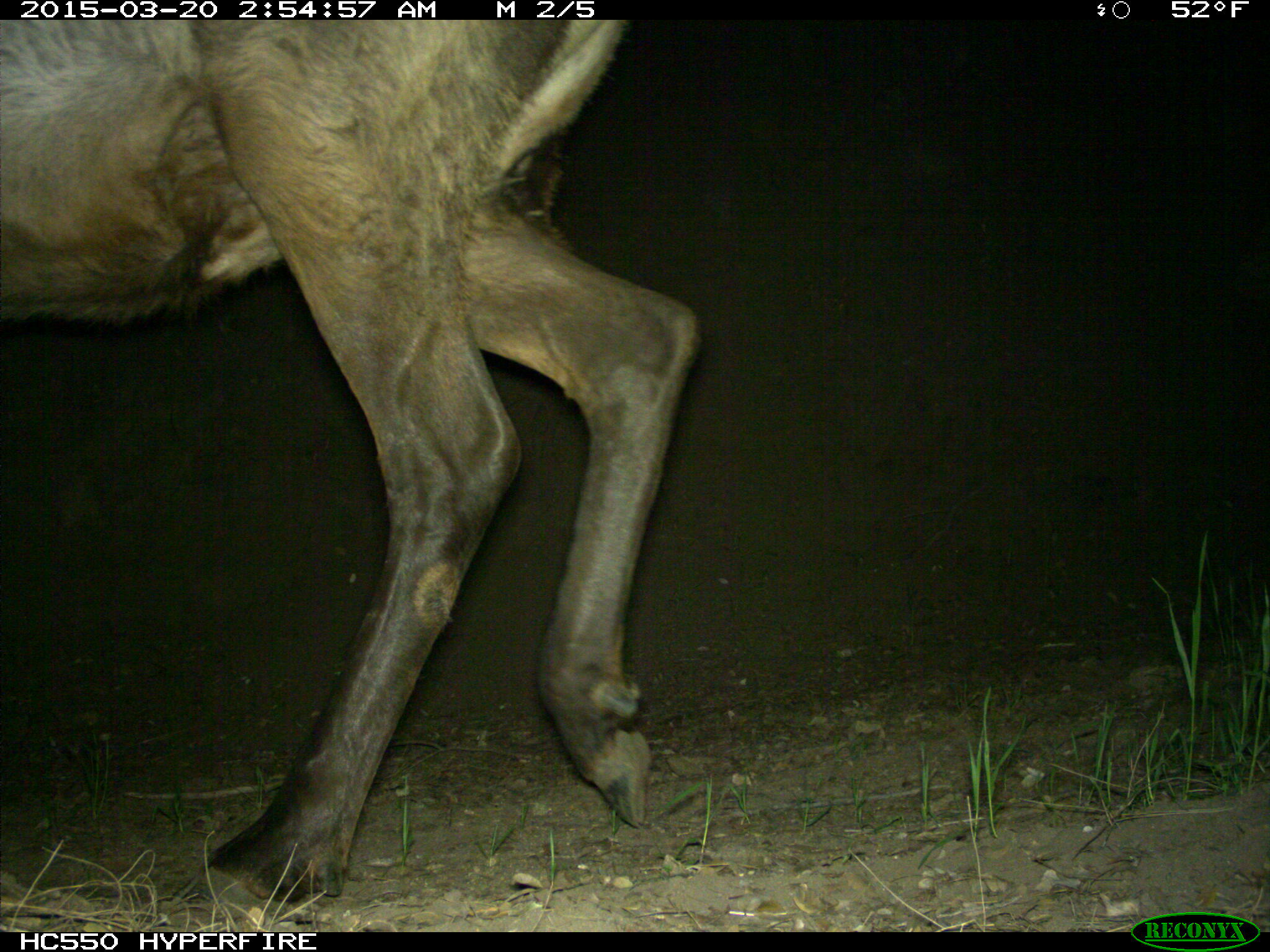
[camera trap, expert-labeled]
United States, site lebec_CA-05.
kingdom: Animalia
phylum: Chordata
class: Mammalia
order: Artiodactyla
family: Cervidae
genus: Cervus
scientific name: Cervus canadensis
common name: elk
Cervus canadensis (elk).